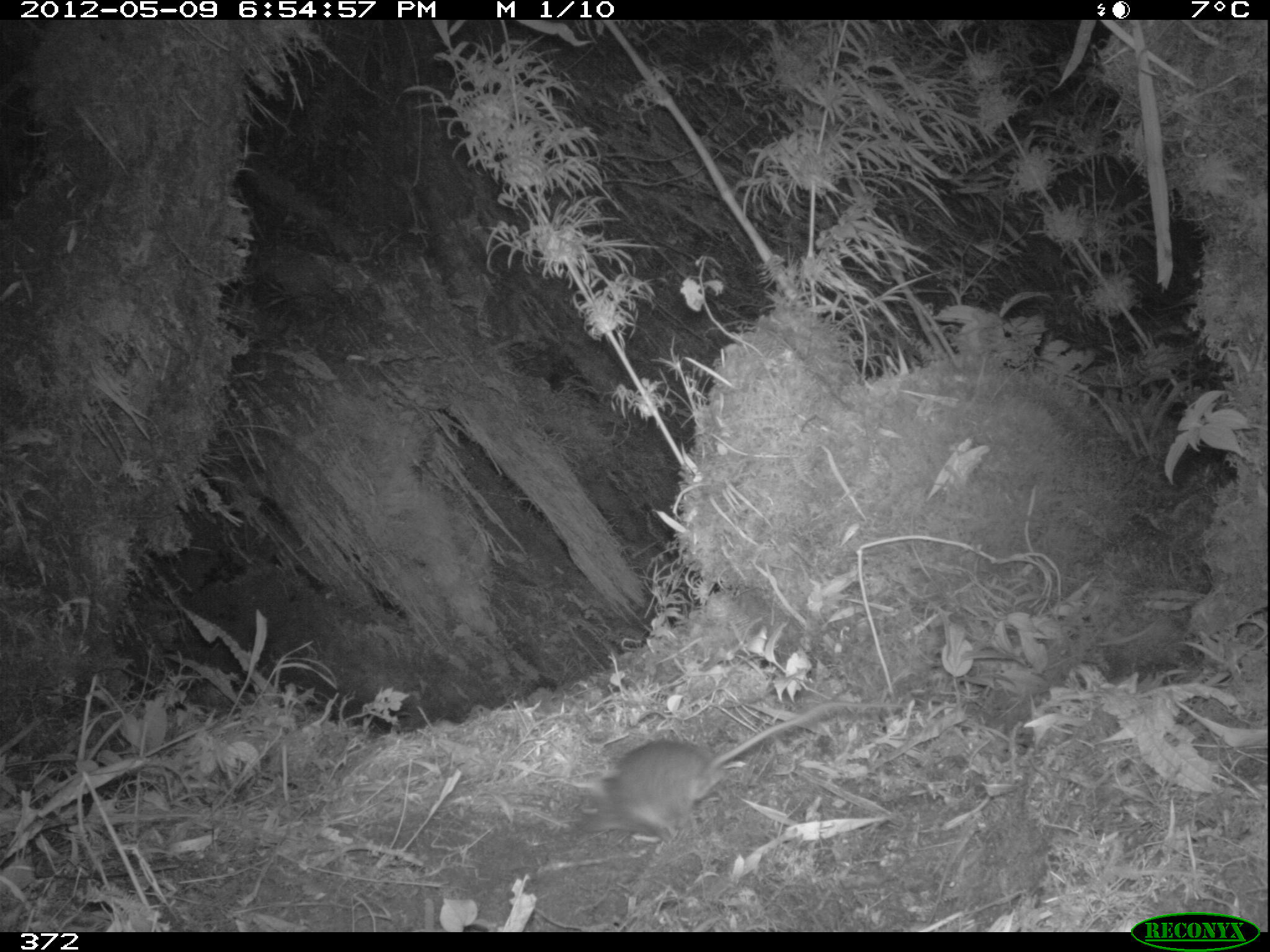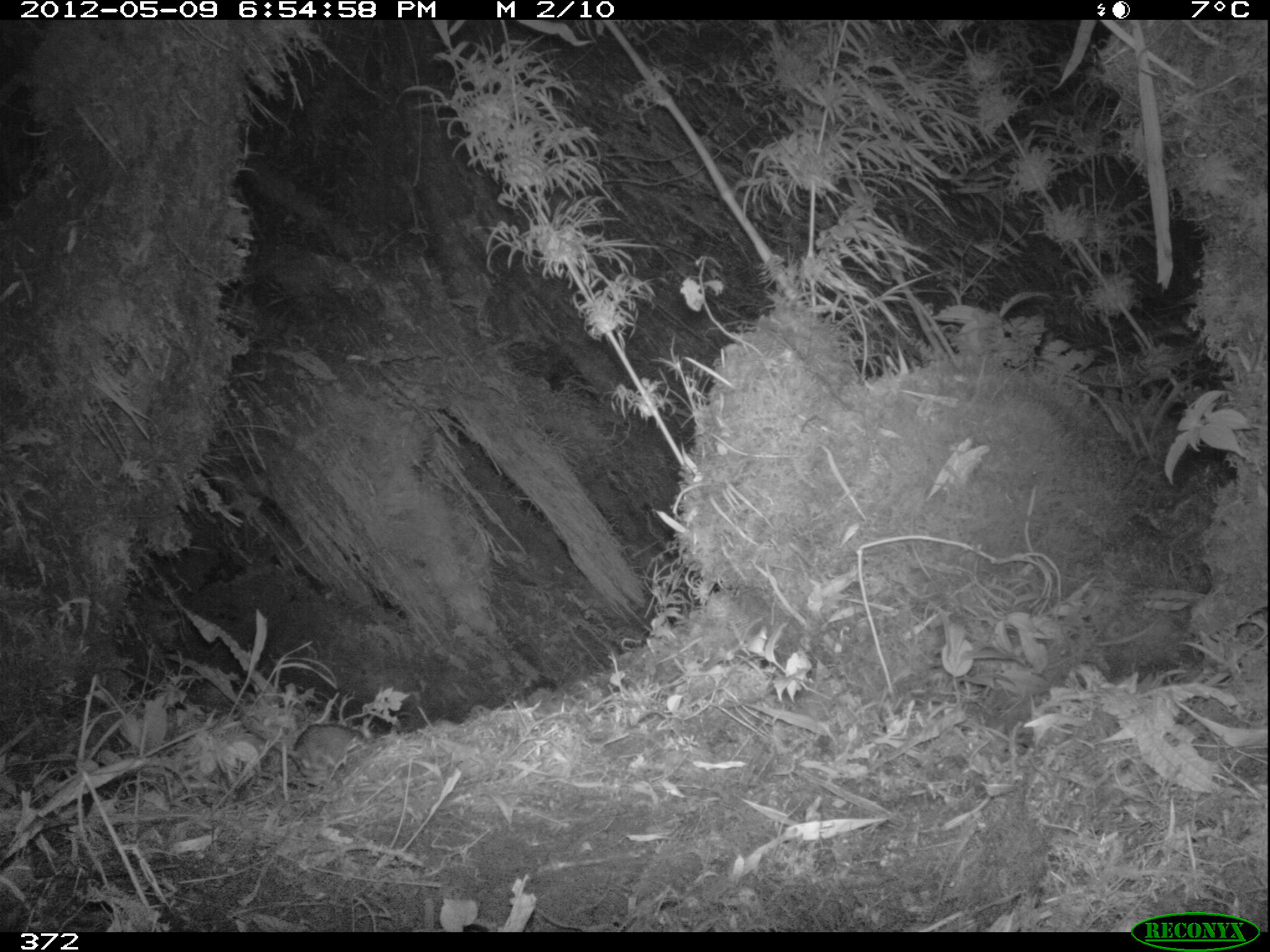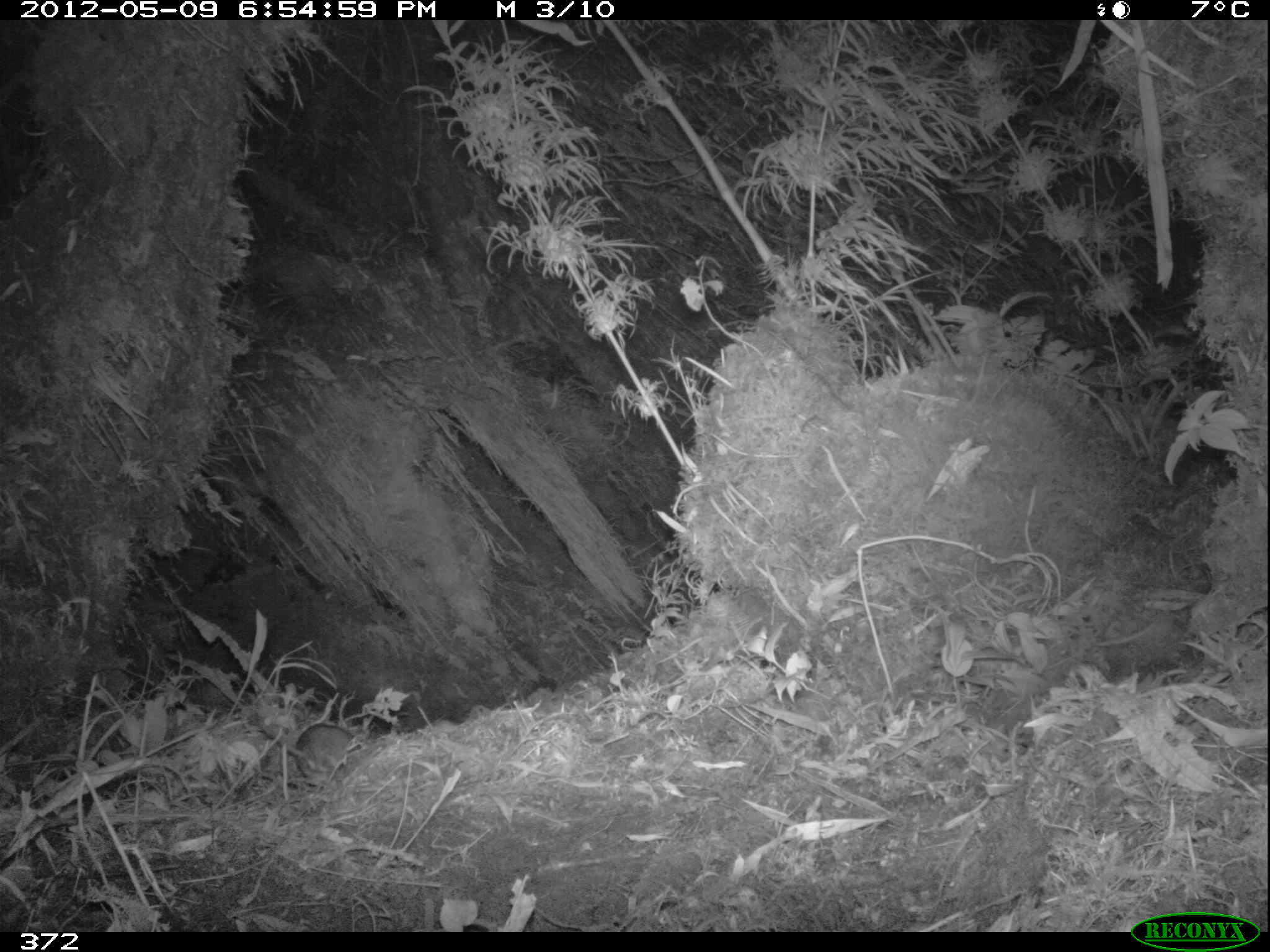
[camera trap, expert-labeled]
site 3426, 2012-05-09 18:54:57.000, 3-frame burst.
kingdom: Animalia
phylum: Chordata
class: Mammalia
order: Rodentia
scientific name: Rodentia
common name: rodents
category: unknown rodent